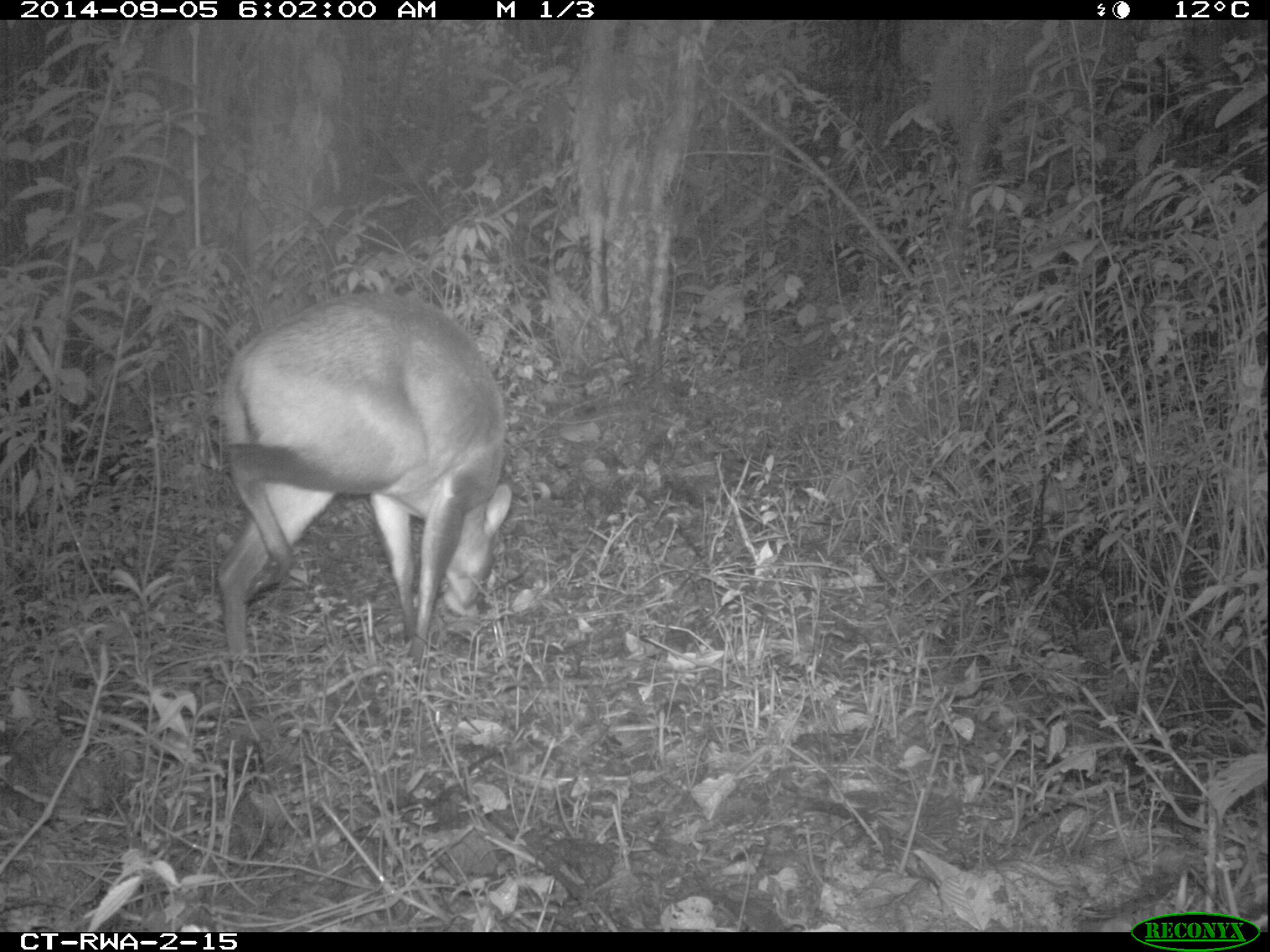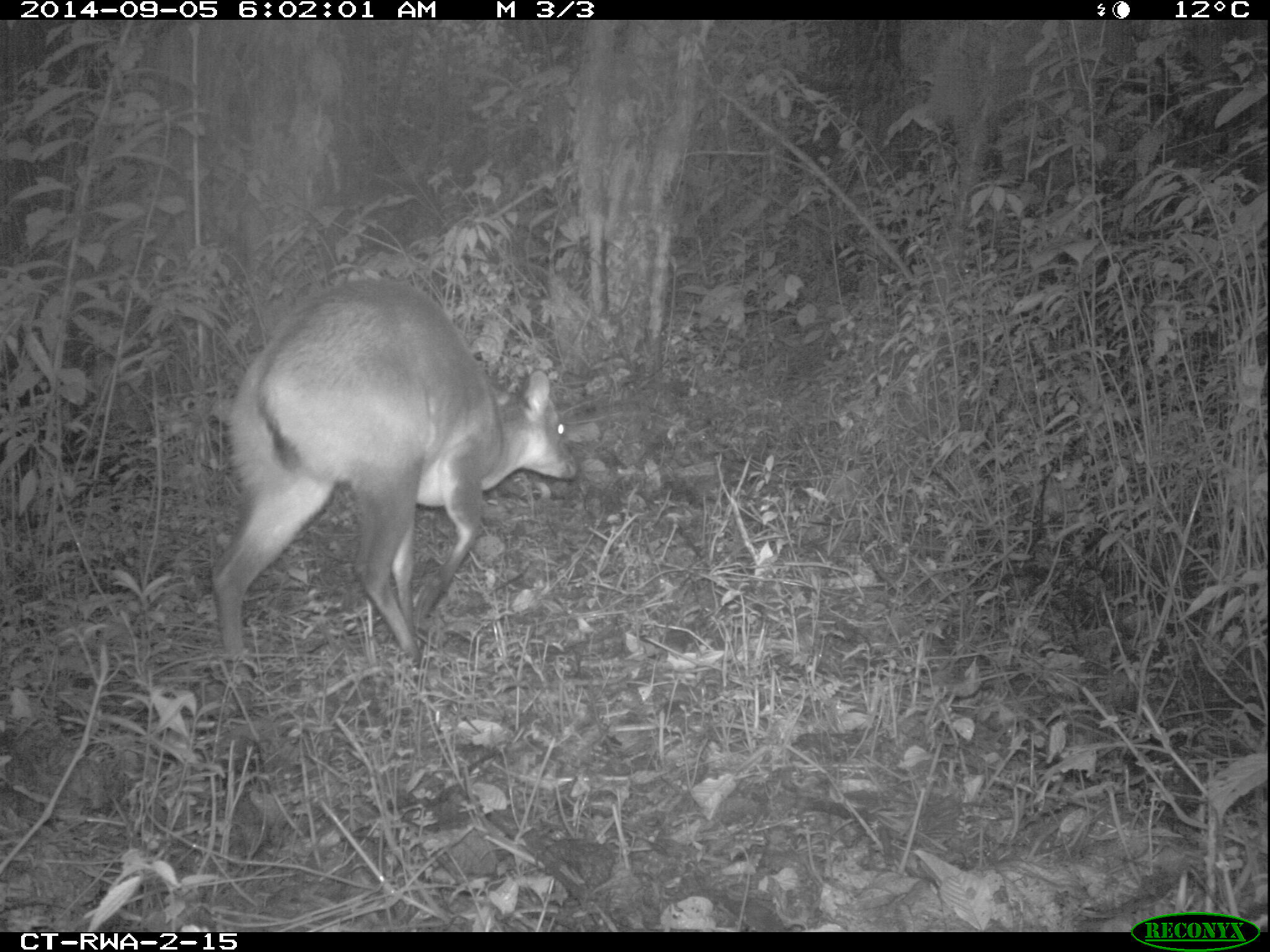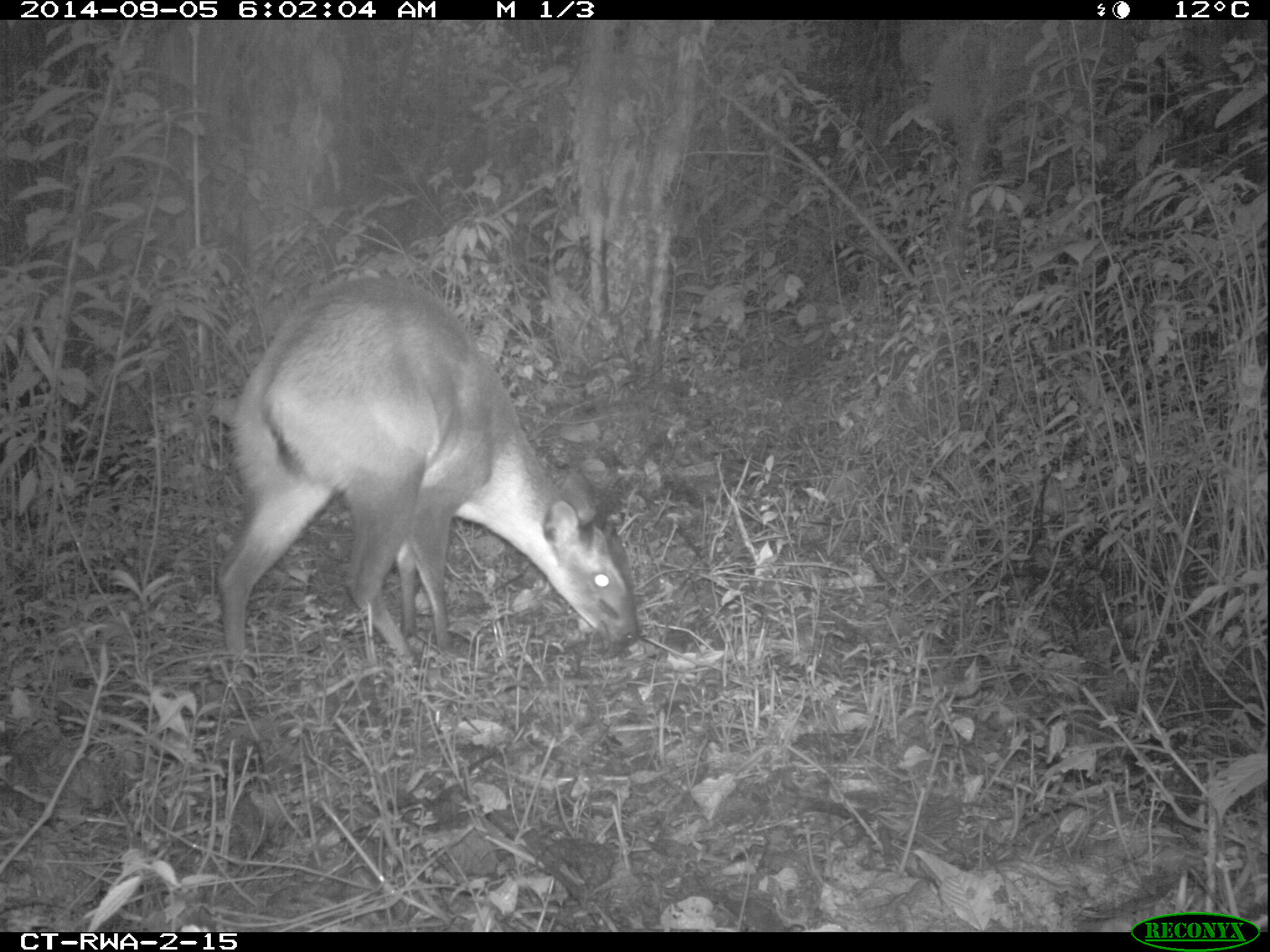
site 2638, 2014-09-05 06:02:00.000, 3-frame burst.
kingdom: Animalia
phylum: Chordata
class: Mammalia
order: Artiodactyla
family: Bovidae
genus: Cephalophus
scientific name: Cephalophus nigrifrons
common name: black-fronted duiker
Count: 1.